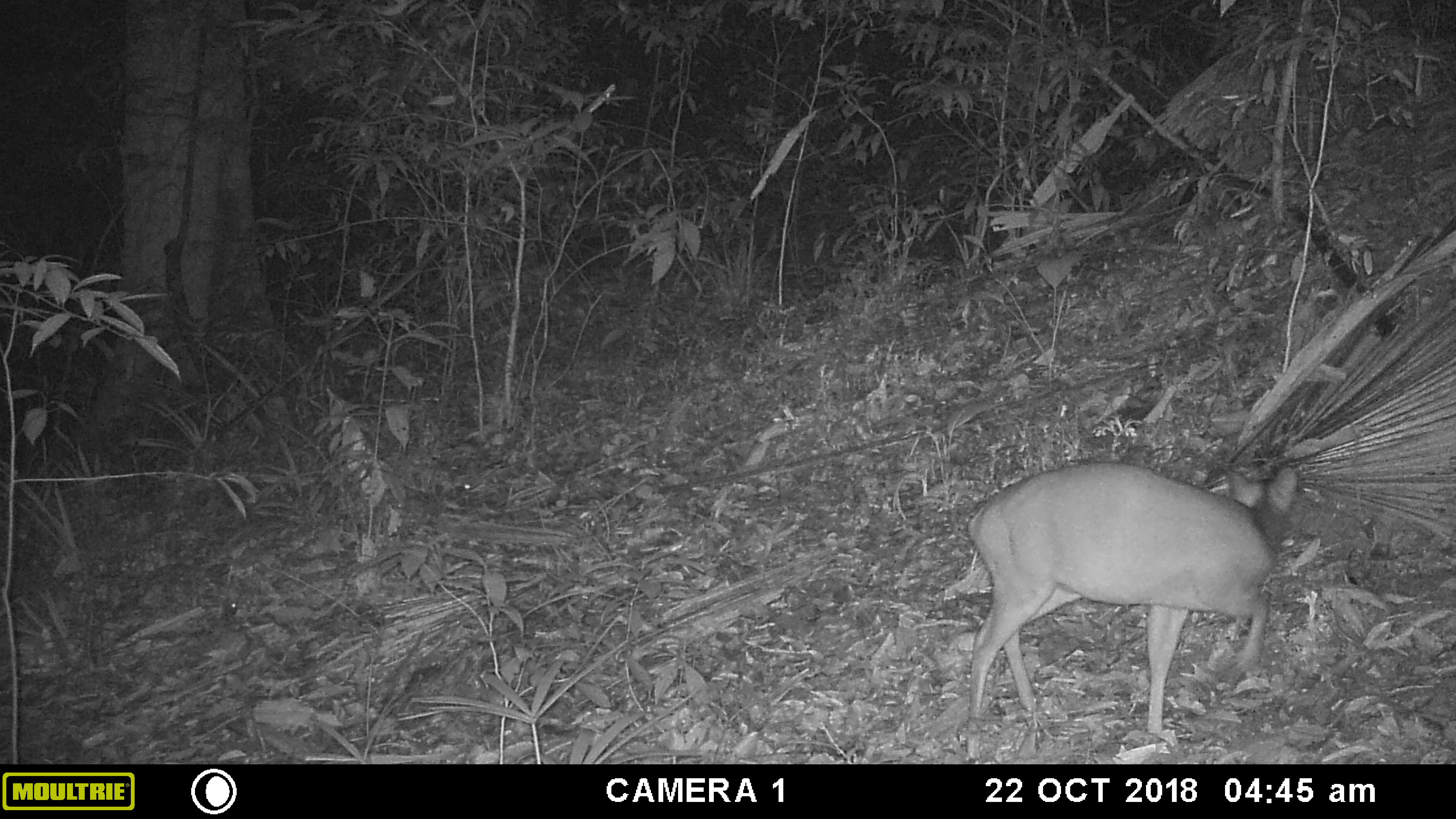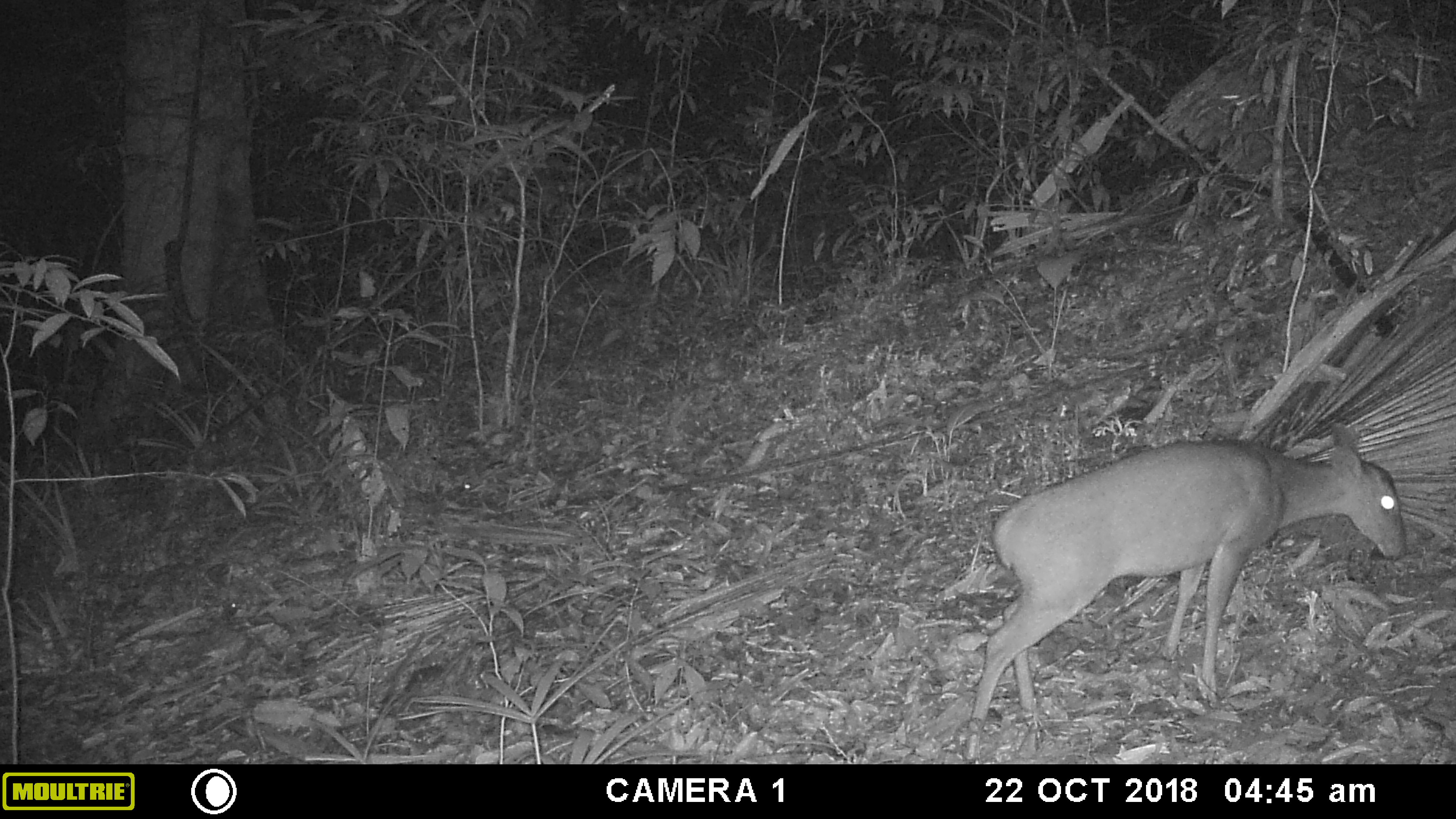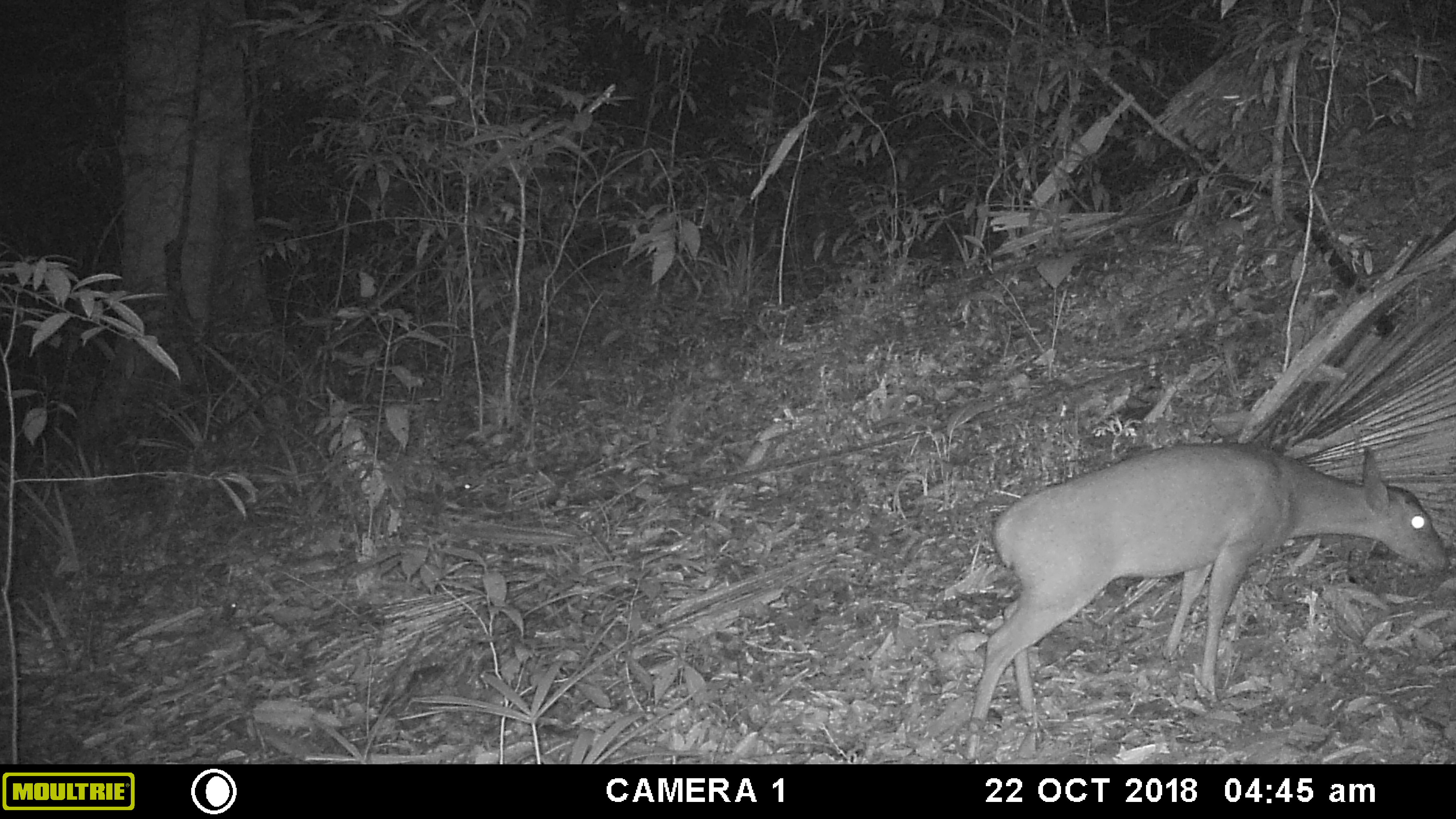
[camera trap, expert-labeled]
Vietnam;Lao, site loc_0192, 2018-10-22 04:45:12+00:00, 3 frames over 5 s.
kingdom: Animalia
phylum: Chordata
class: Mammalia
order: Artiodactyla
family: Cervidae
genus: Muntiacus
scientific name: Muntiacus vuquangensis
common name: large-antlered muntjac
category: large antlered muntjac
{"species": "large antlered muntjac (large-antlered muntjac) (Muntiacus vuquangensis)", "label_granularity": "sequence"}